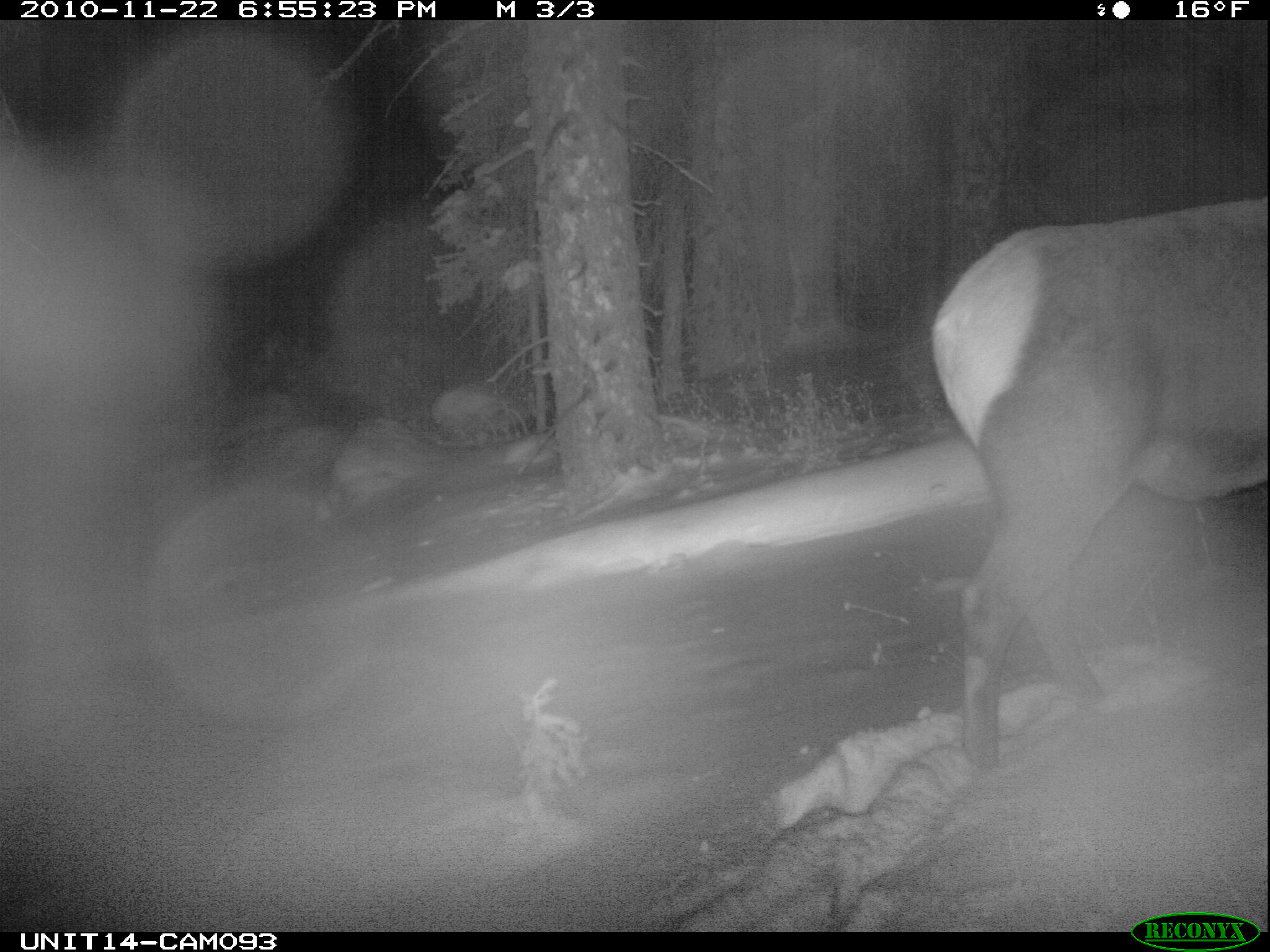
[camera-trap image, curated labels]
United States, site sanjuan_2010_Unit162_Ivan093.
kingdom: Animalia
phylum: Chordata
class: Mammalia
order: Artiodactyla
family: Cervidae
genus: Cervus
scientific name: Cervus elaphus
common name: red deer